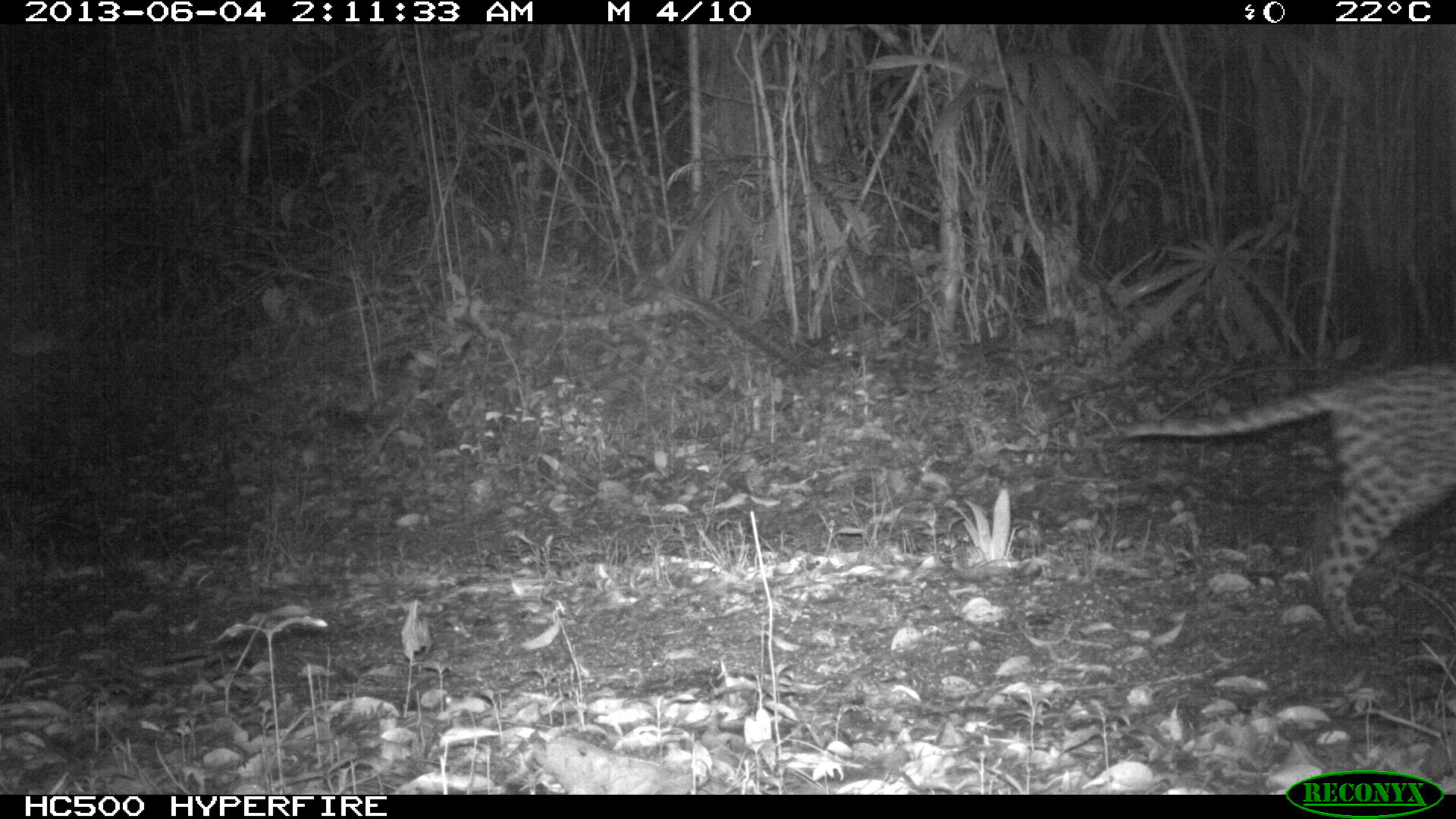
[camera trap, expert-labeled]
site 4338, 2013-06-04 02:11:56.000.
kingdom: Animalia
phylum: Chordata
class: Mammalia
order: Carnivora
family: Felidae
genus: Leopardus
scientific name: Leopardus pardalis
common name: ocelot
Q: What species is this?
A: Leopardus pardalis (ocelot).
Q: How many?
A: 1.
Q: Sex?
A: Female.